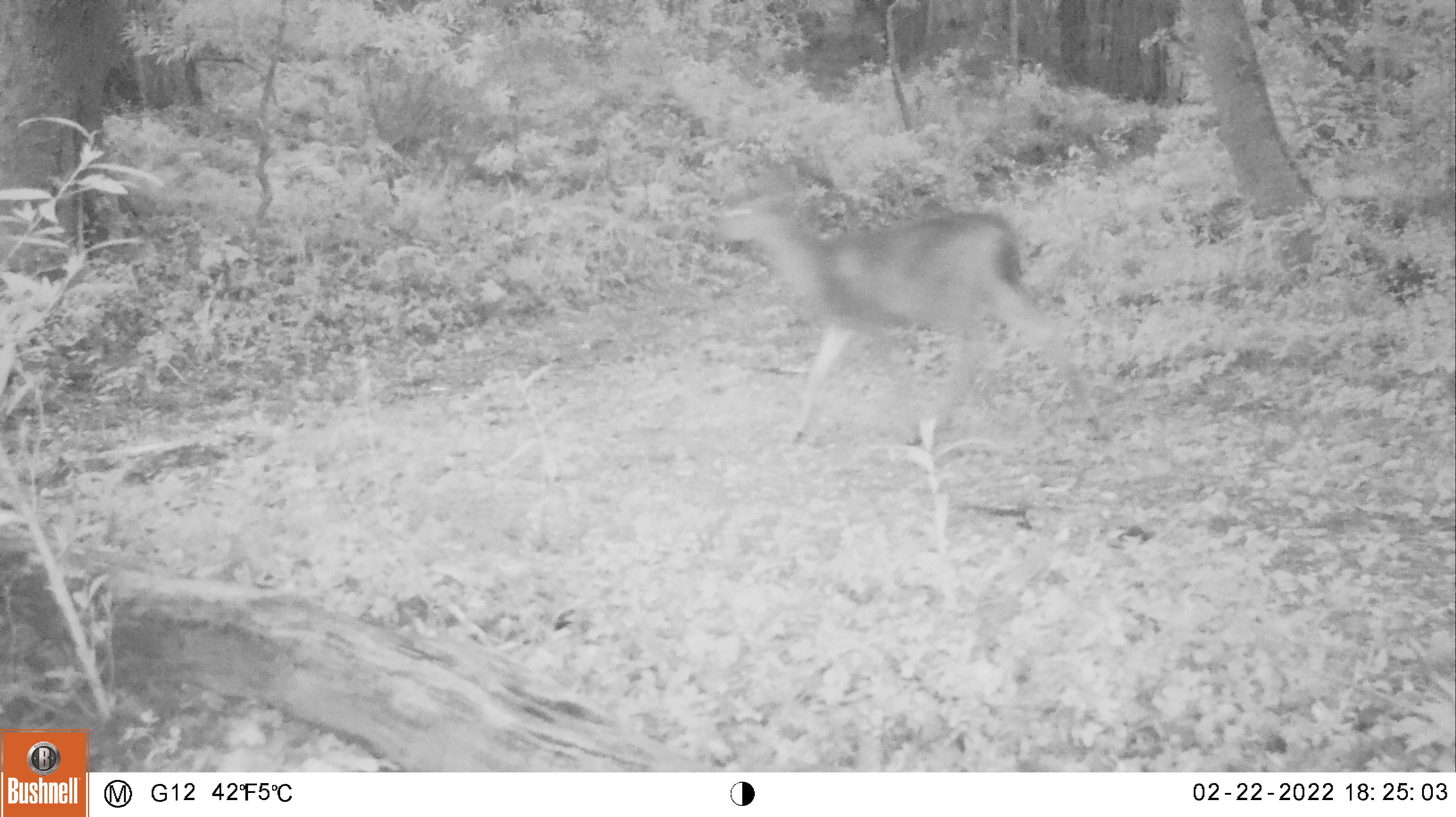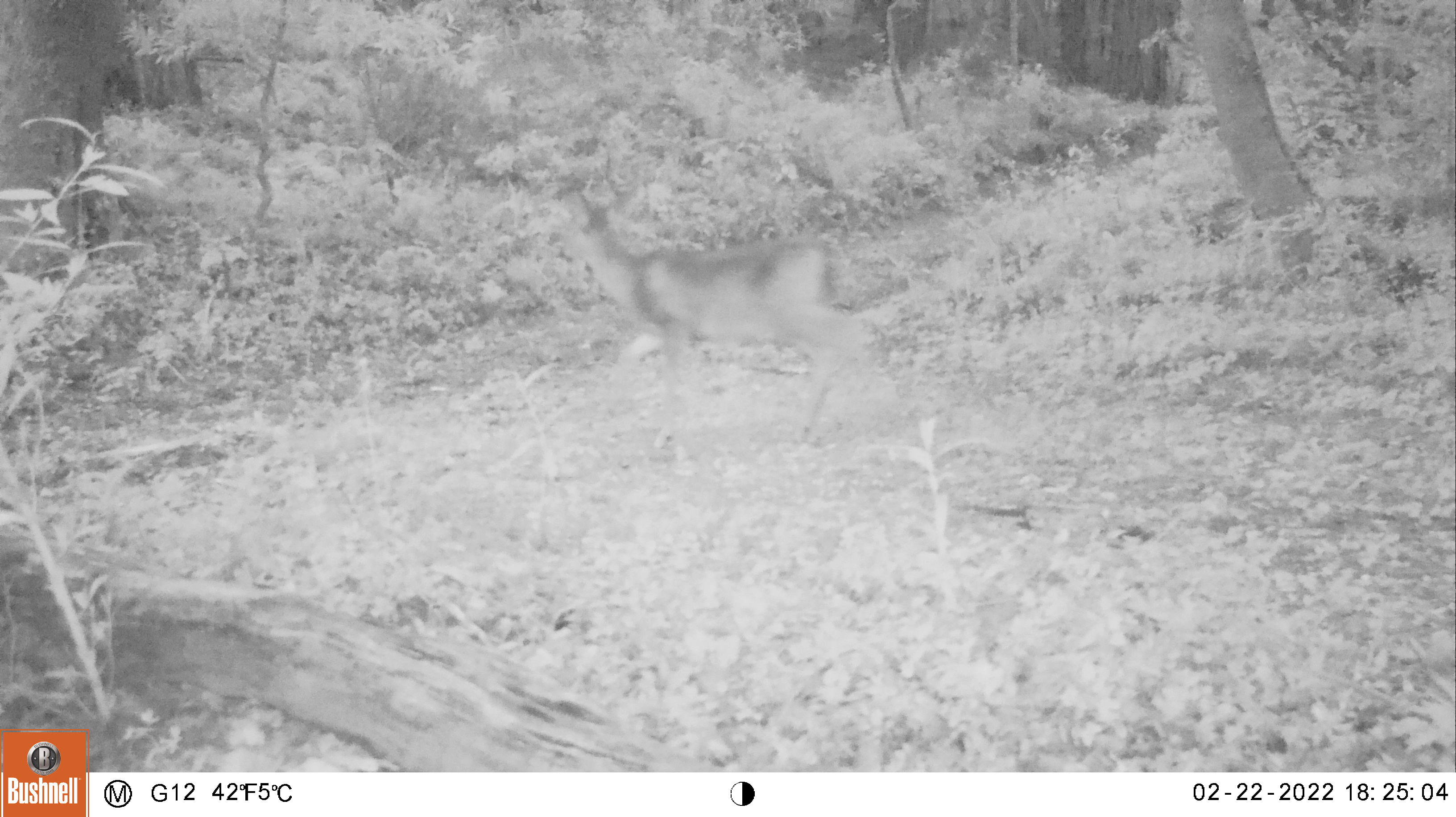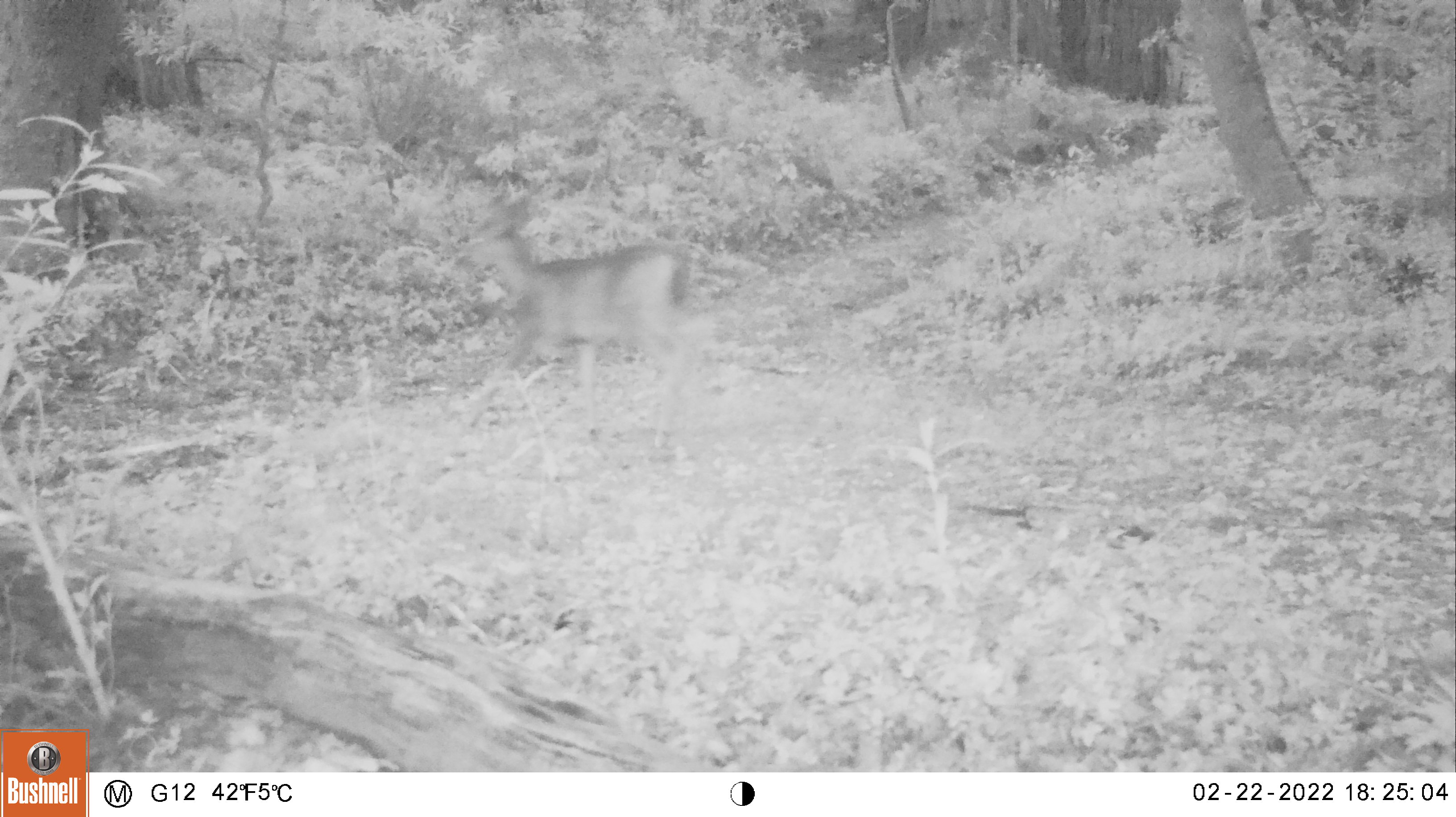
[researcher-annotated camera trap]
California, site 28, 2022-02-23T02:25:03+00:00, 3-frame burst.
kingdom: Animalia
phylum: Chordata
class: Mammalia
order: Artiodactyla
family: Cervidae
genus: Odocoileus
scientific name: Odocoileus hemionus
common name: mule deer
Mule deer (Odocoileus hemionus).